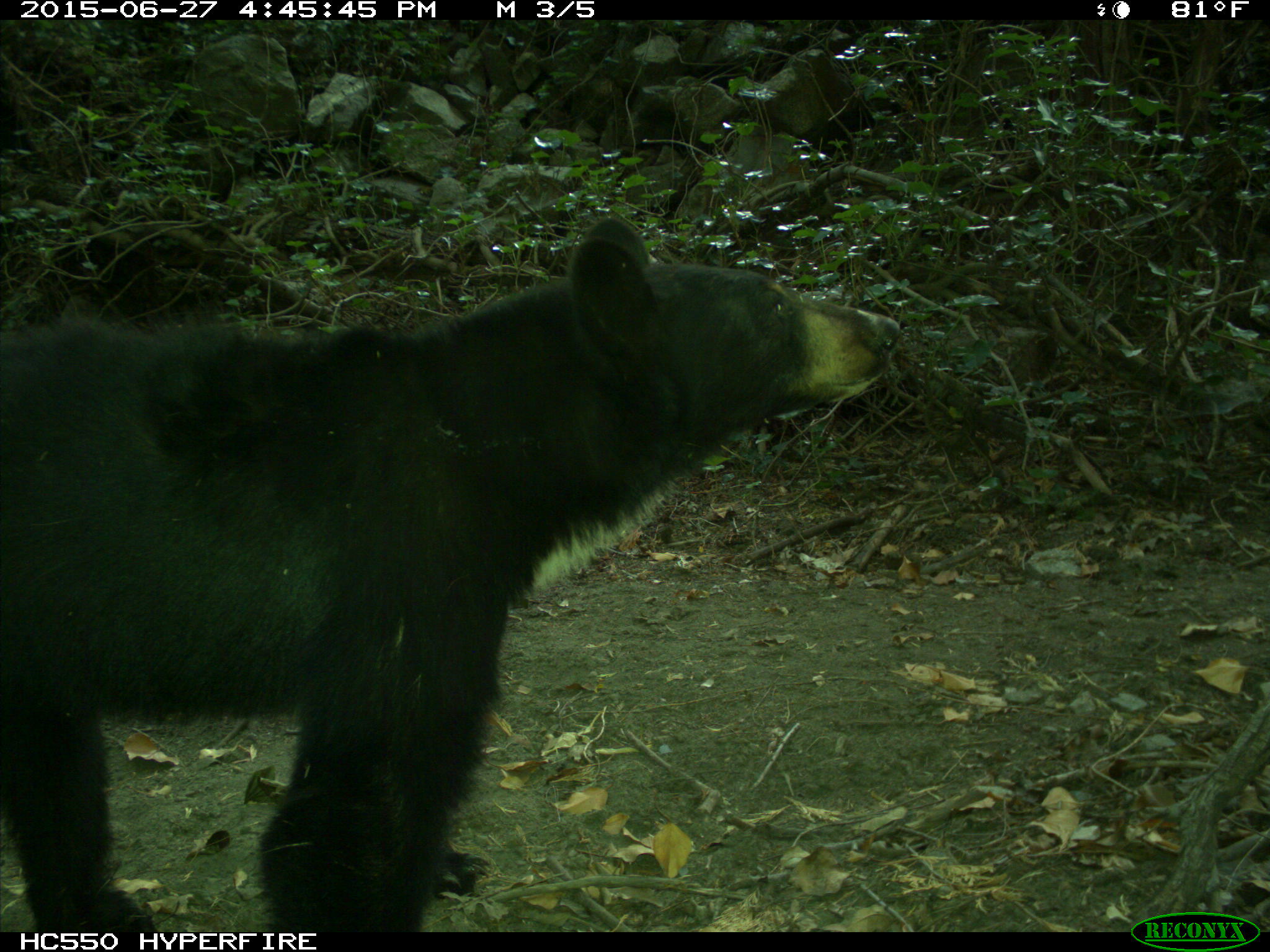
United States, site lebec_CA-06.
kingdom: Animalia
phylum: Chordata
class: Mammalia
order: Carnivora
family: Ursidae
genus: Ursus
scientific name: Ursus americanus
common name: american black bear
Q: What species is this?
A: Ursus americanus (american black bear).